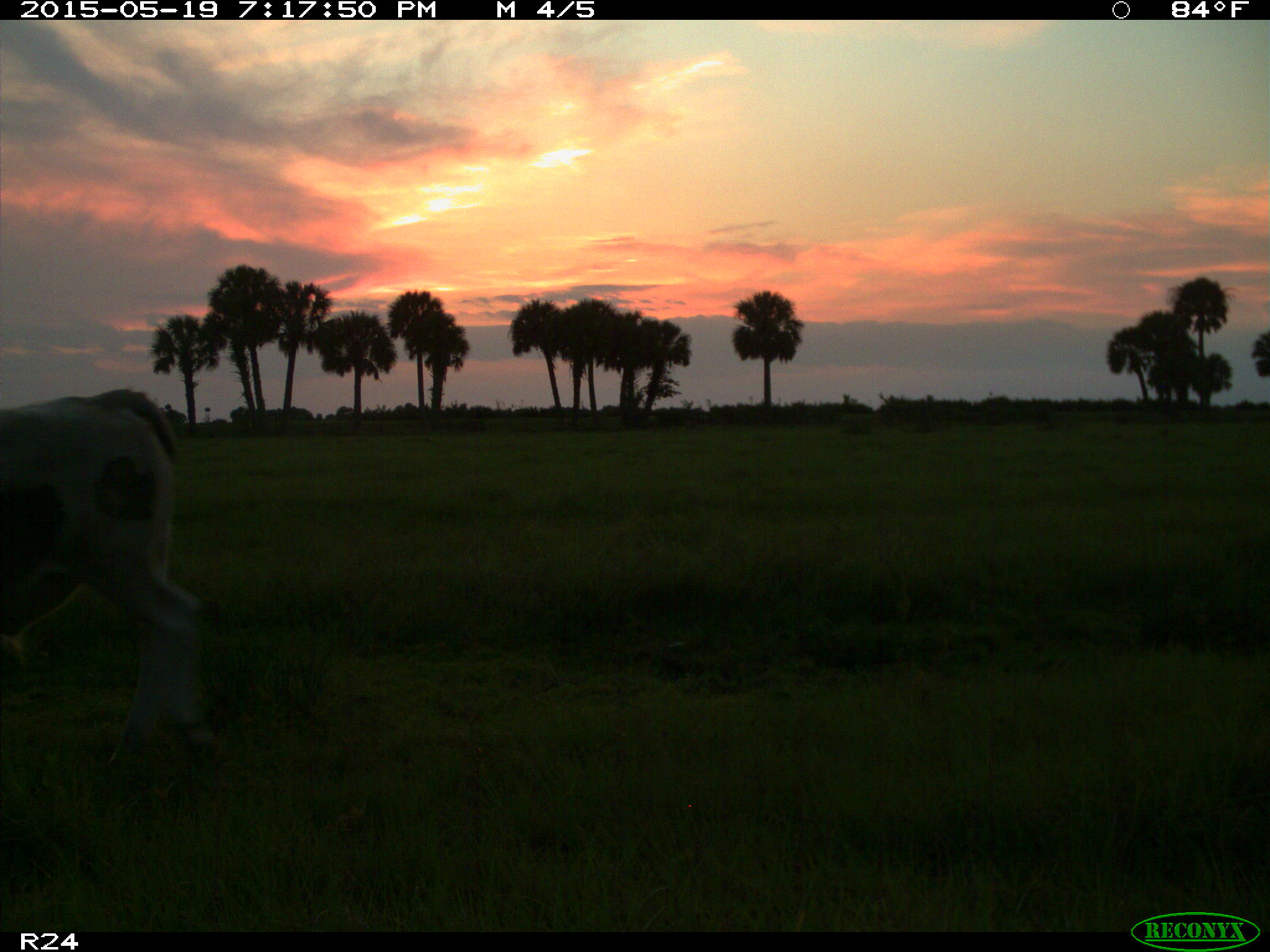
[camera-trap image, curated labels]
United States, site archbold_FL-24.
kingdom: Animalia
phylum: Chordata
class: Mammalia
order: Artiodactyla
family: Bovidae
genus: Bos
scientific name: Bos taurus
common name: domestic cow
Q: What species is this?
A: Bos taurus (domestic cow).